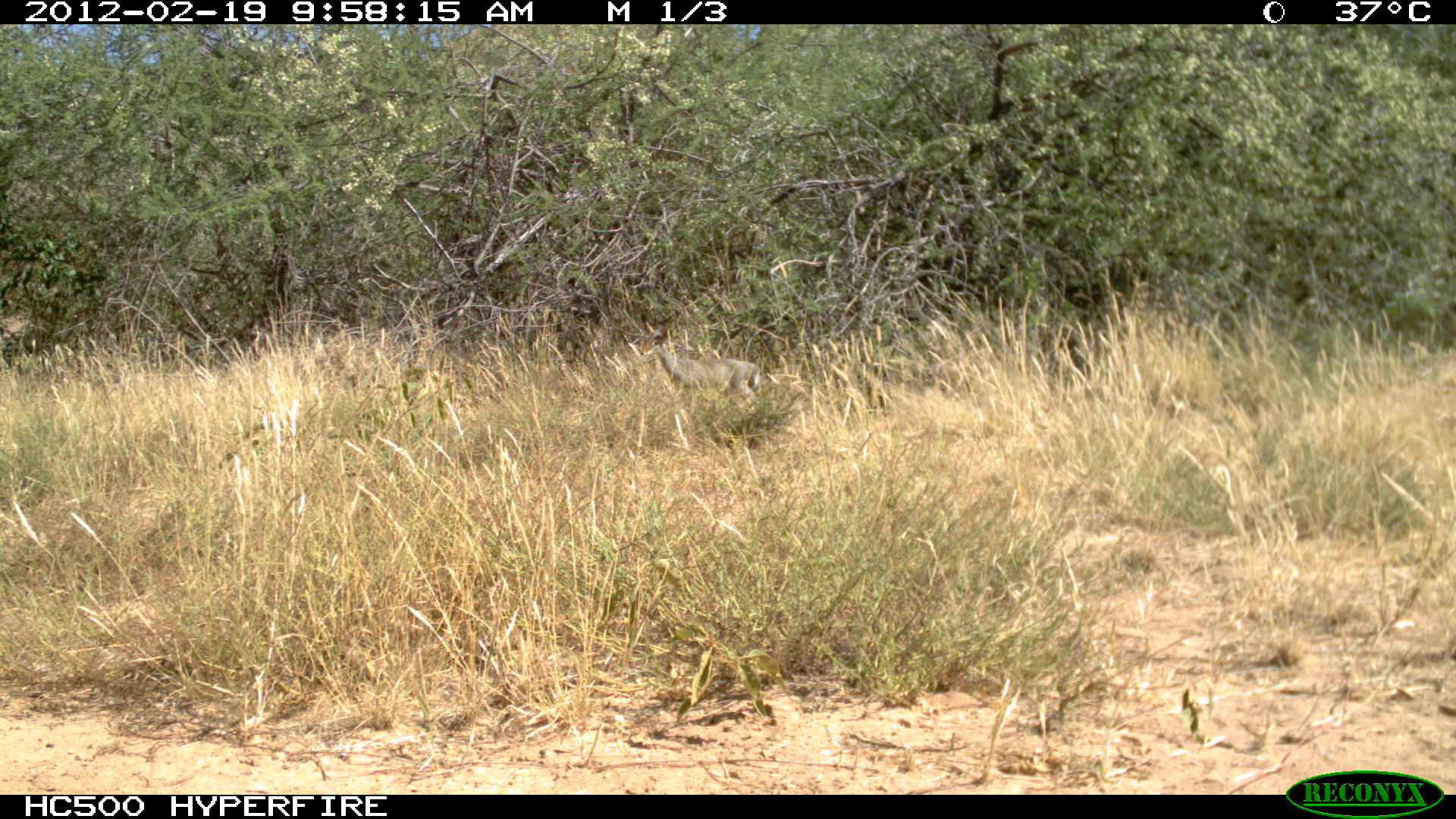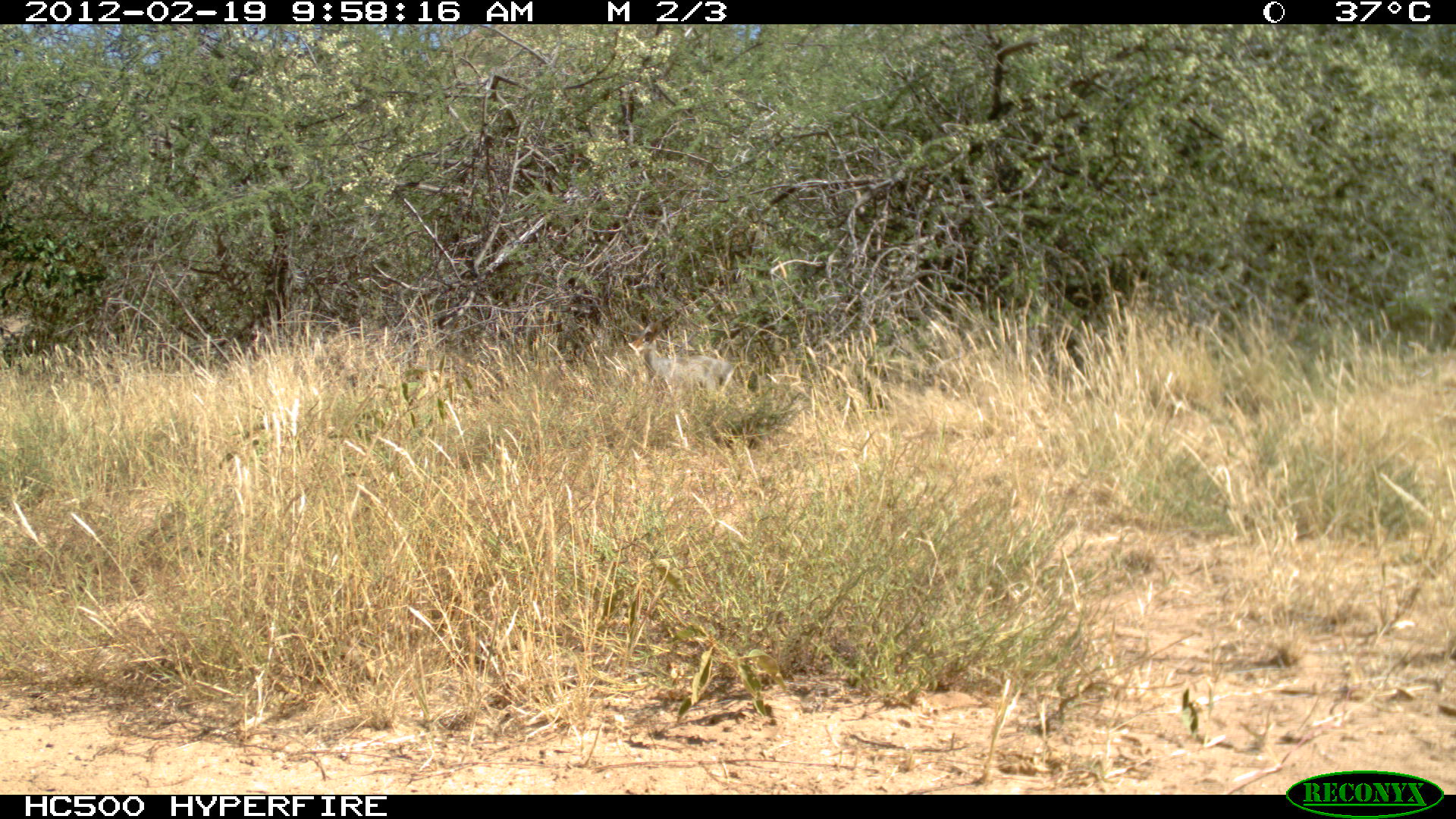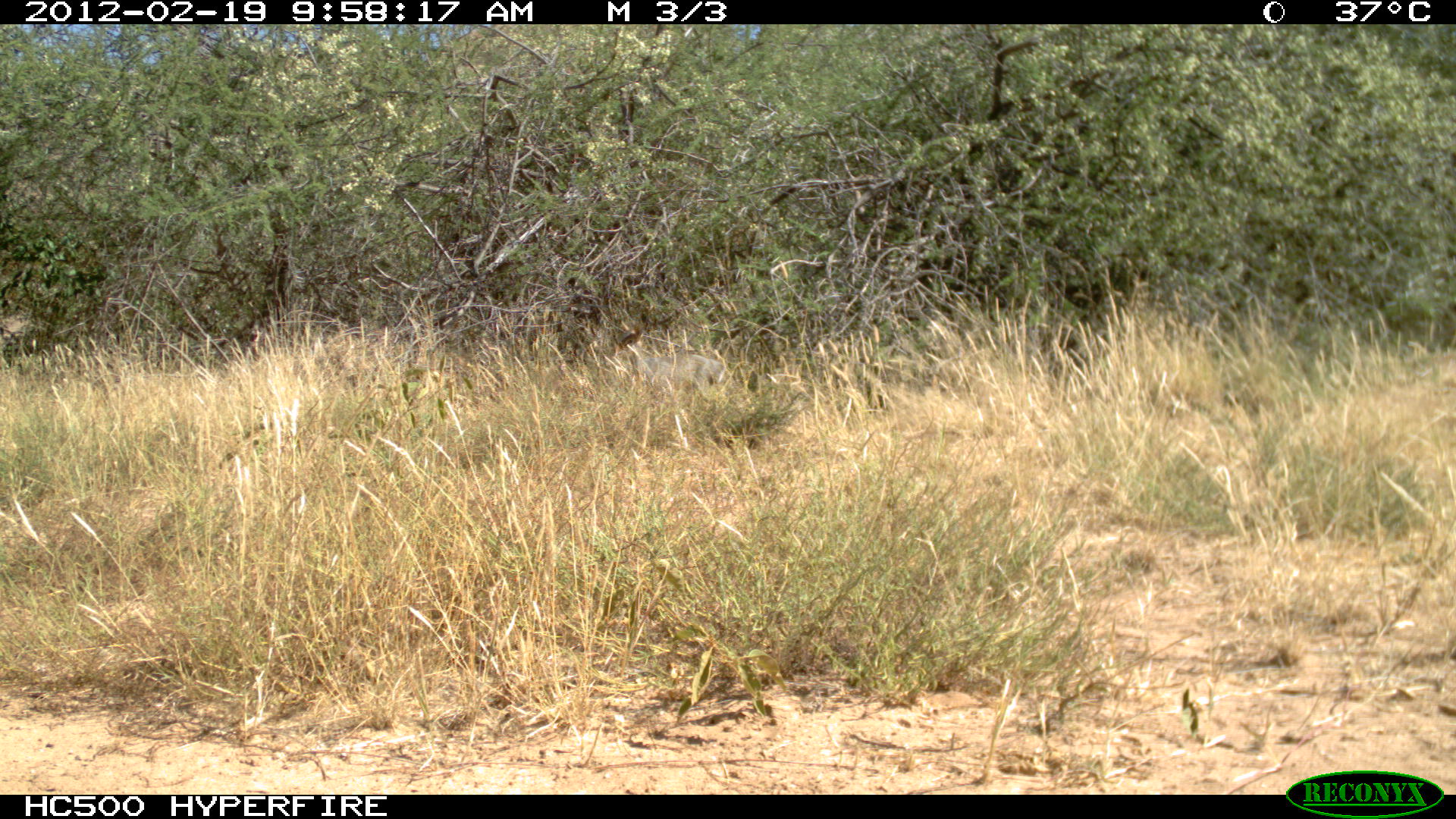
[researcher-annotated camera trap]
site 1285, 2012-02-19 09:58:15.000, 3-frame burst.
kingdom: Animalia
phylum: Chordata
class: Mammalia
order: Artiodactyla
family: Bovidae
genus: Madoqua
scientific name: Madoqua guentheri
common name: günther's dik-dik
Madoqua guentheri (günther's dik-dik), count 1.